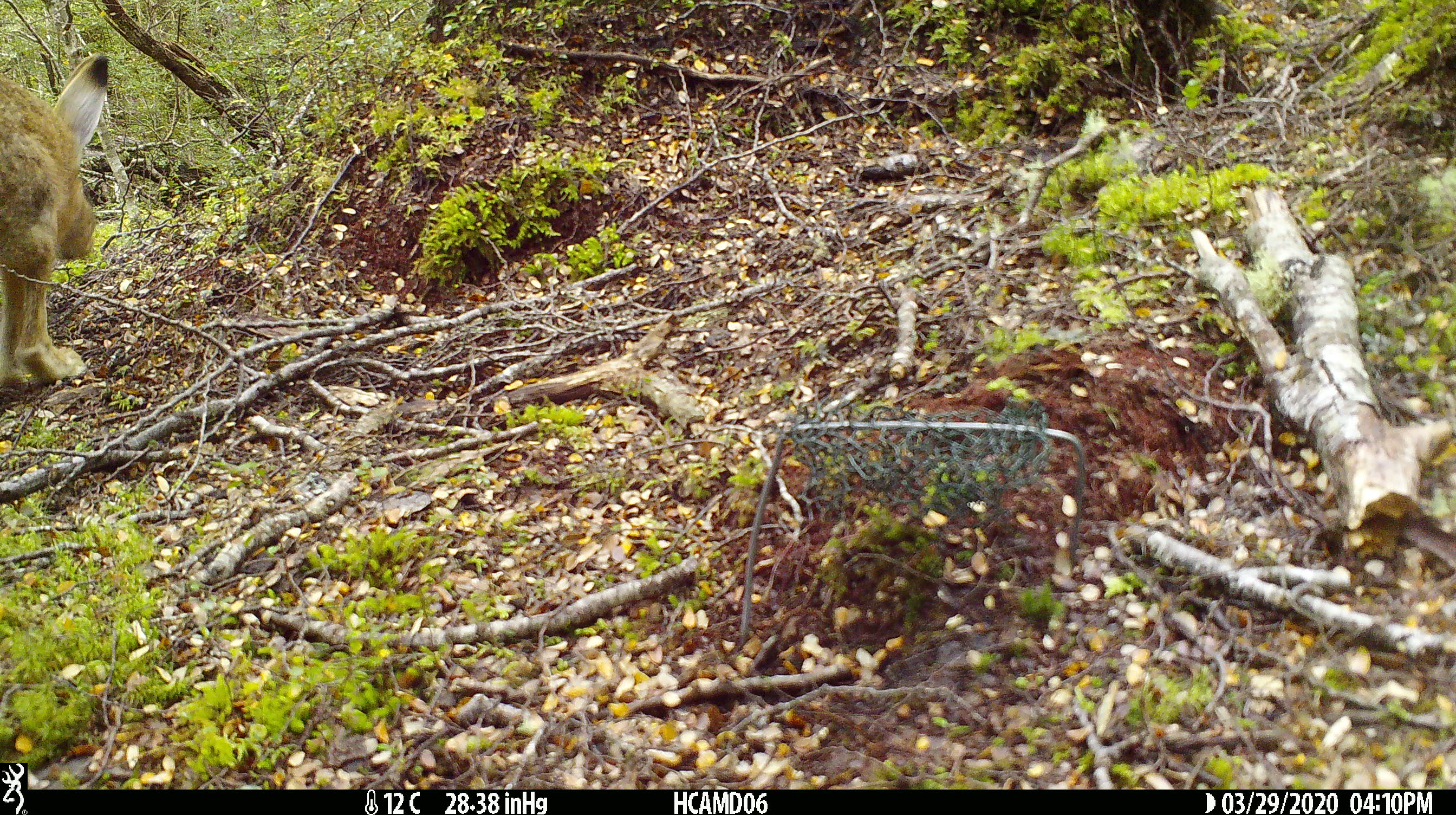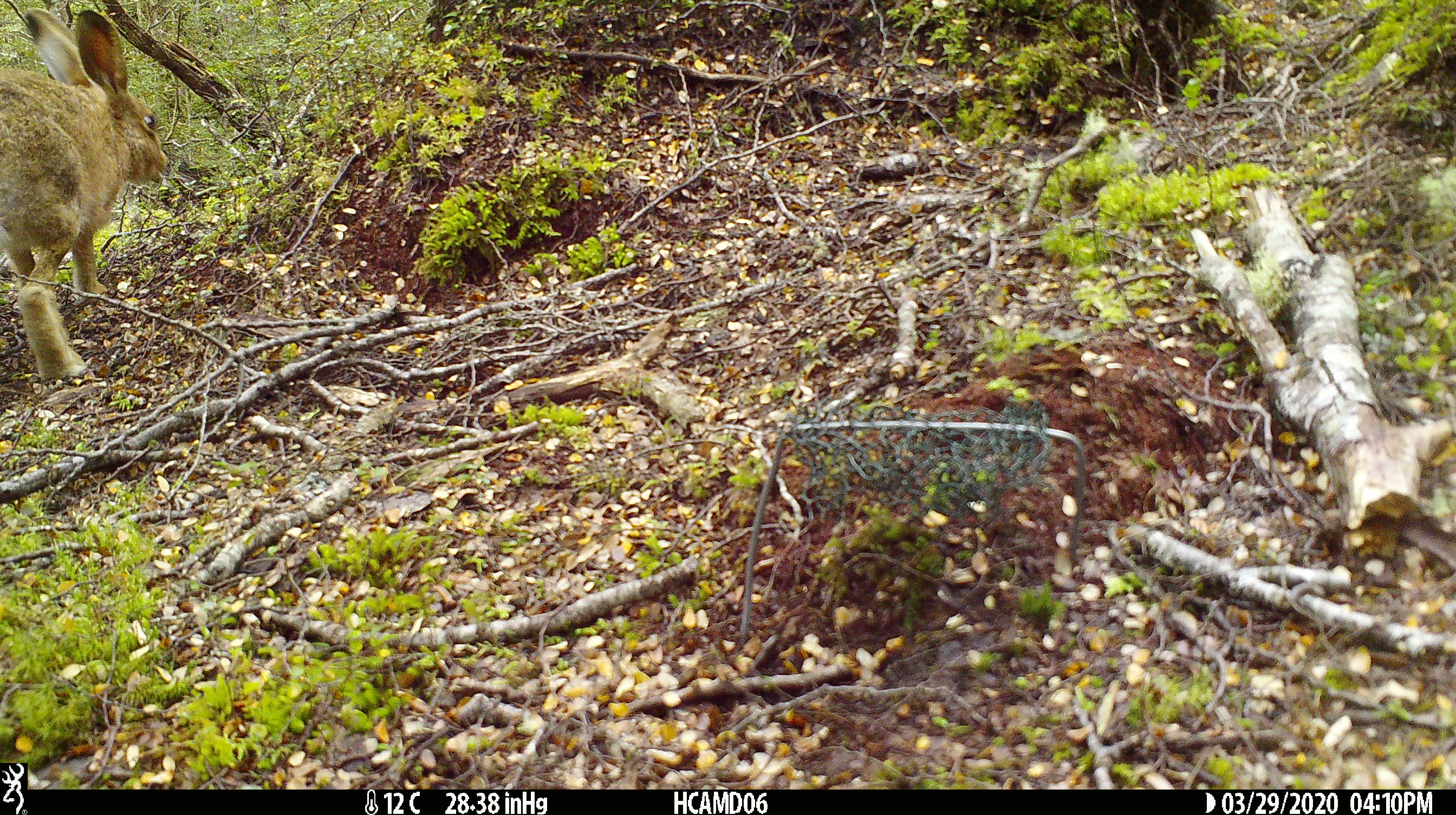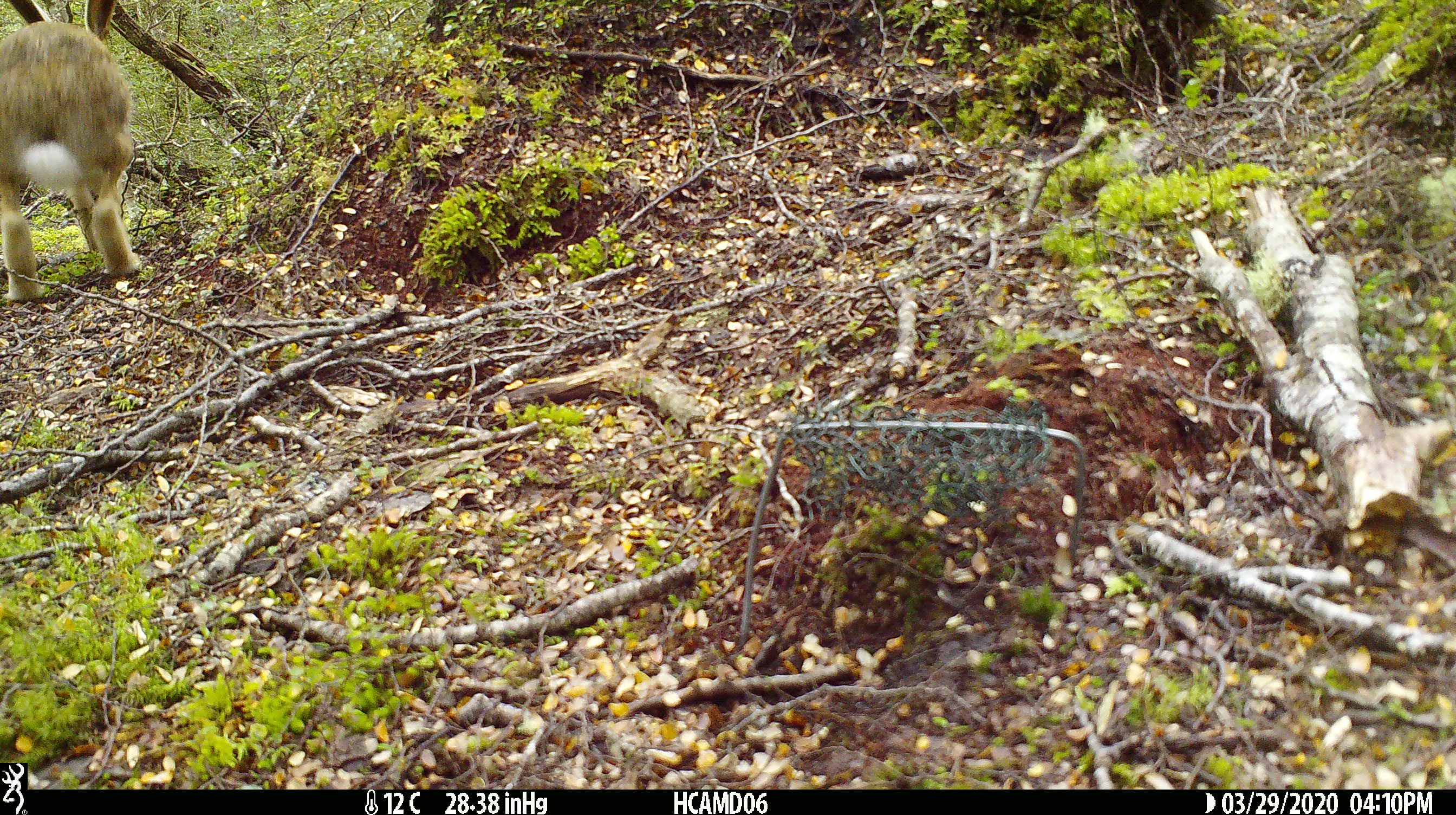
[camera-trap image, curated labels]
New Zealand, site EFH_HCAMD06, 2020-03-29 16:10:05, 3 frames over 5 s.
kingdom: Animalia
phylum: Chordata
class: Mammalia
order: Lagomorpha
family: Leporidae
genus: Lepus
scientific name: Lepus europaeus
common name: brown hare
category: hare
Hare (brown hare) (Lepus europaeus).